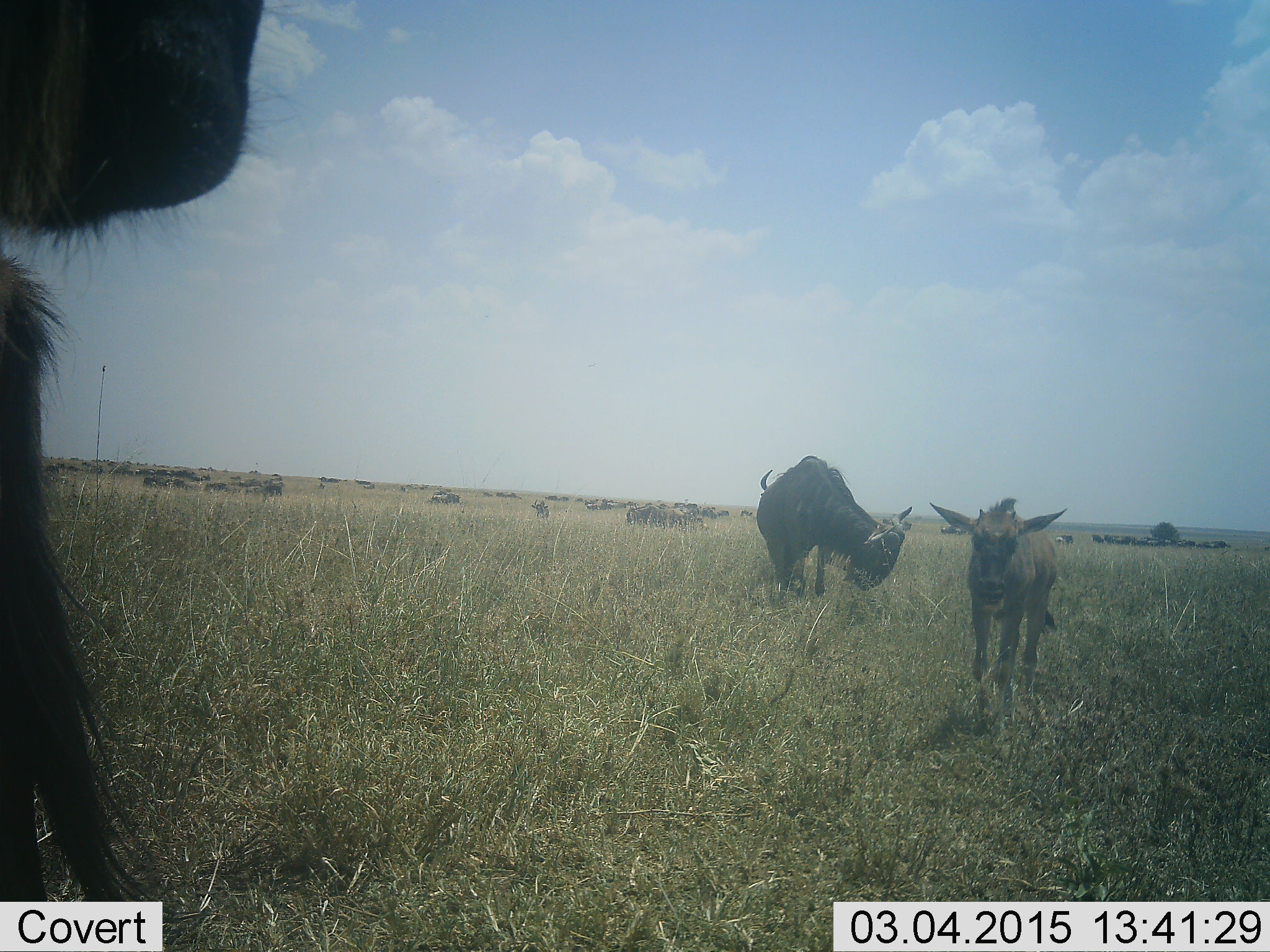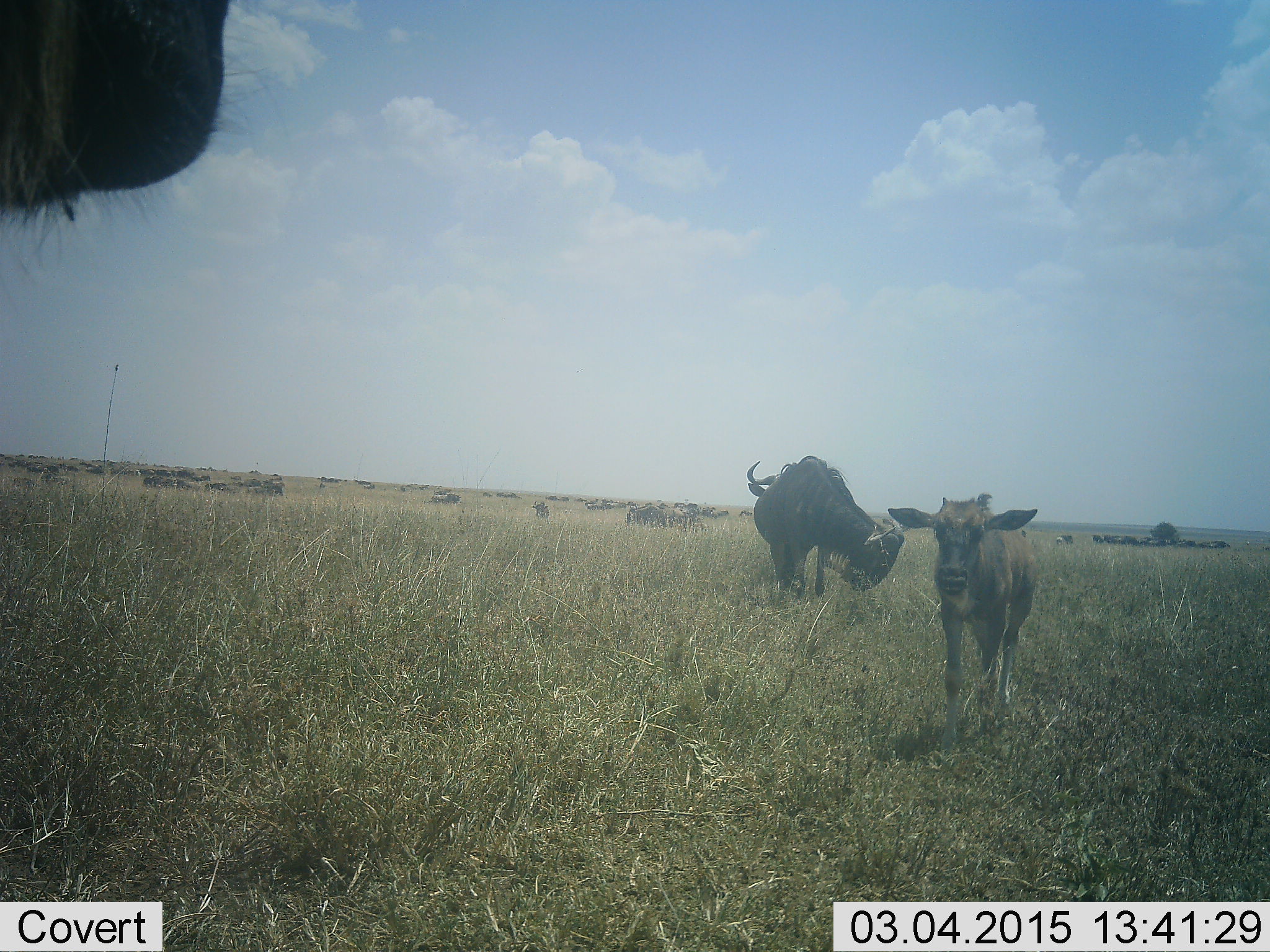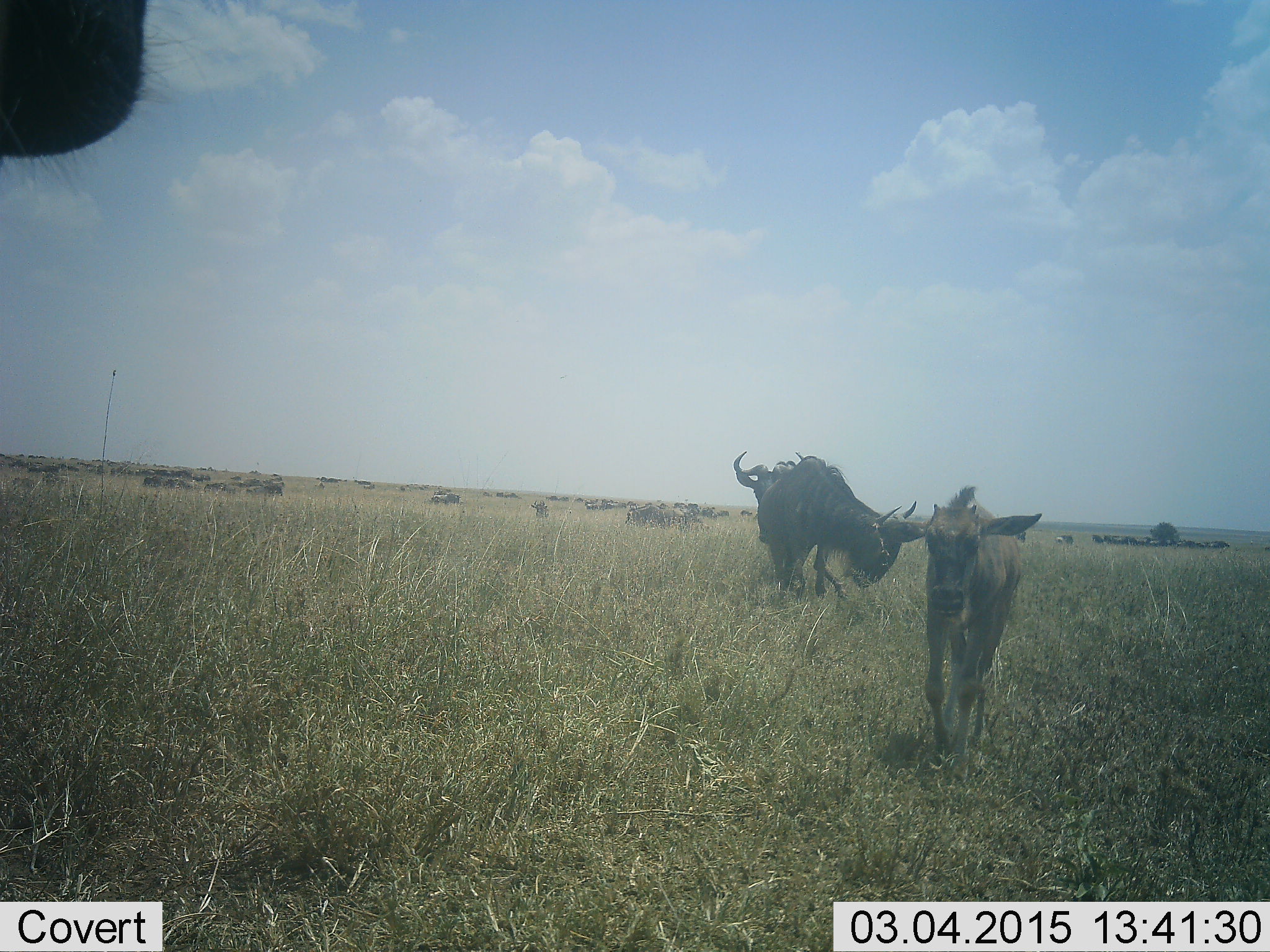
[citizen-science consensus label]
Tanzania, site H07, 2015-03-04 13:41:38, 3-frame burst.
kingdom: Animalia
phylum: Chordata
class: Mammalia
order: Artiodactyla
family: Bovidae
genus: Connochaetes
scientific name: Connochaetes taurinus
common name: blue wildebeest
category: wildebeest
Wildebeest (blue wildebeest) (Connochaetes taurinus), count 11-50. Behavior (volunteer vote fractions): standing 80%, resting 0%, moving 80%, interacting 0%. Young present (vote fraction): 90%. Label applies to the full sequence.